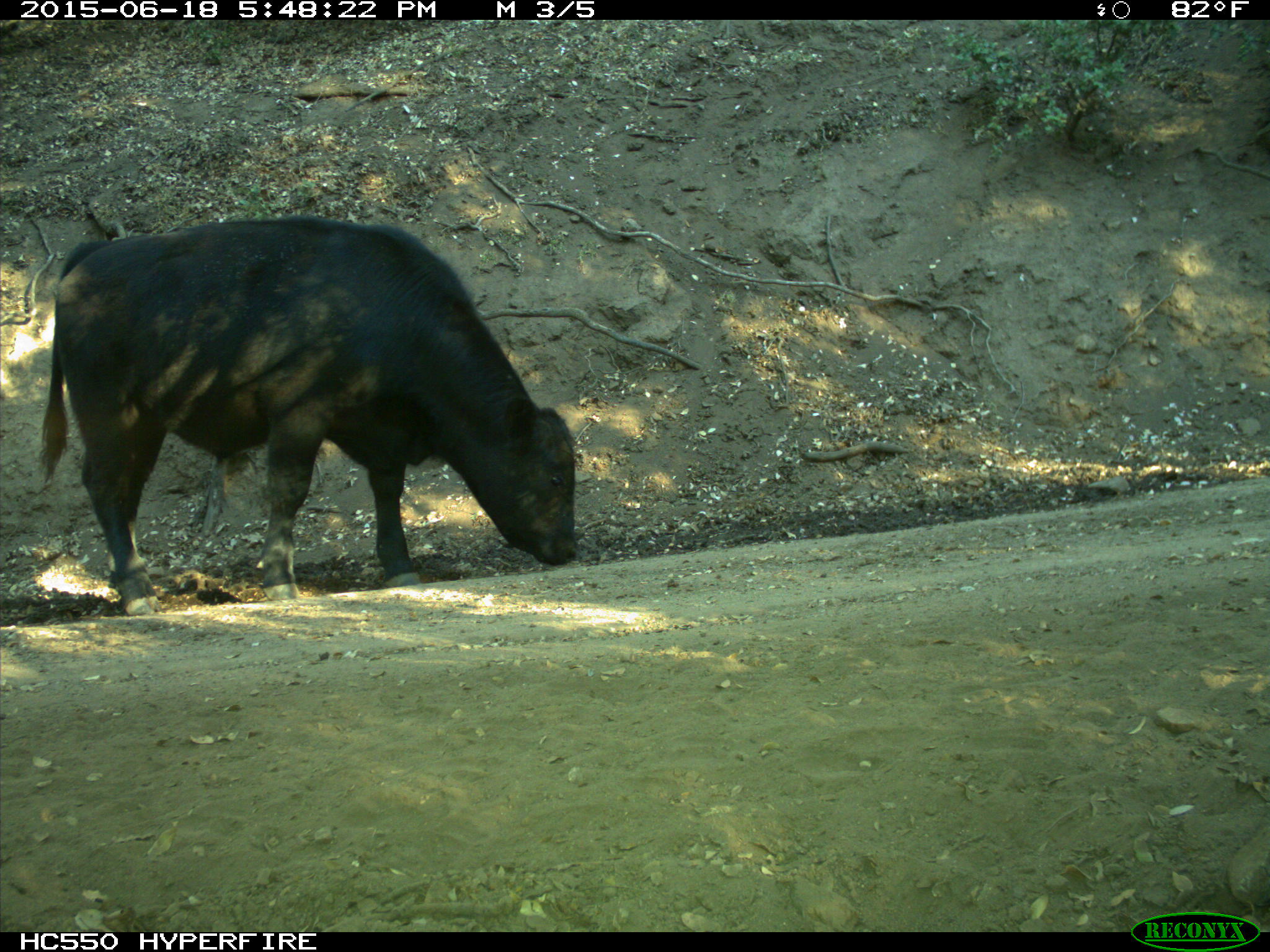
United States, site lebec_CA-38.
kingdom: Animalia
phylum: Chordata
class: Mammalia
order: Artiodactyla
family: Bovidae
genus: Bos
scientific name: Bos taurus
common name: domestic cow